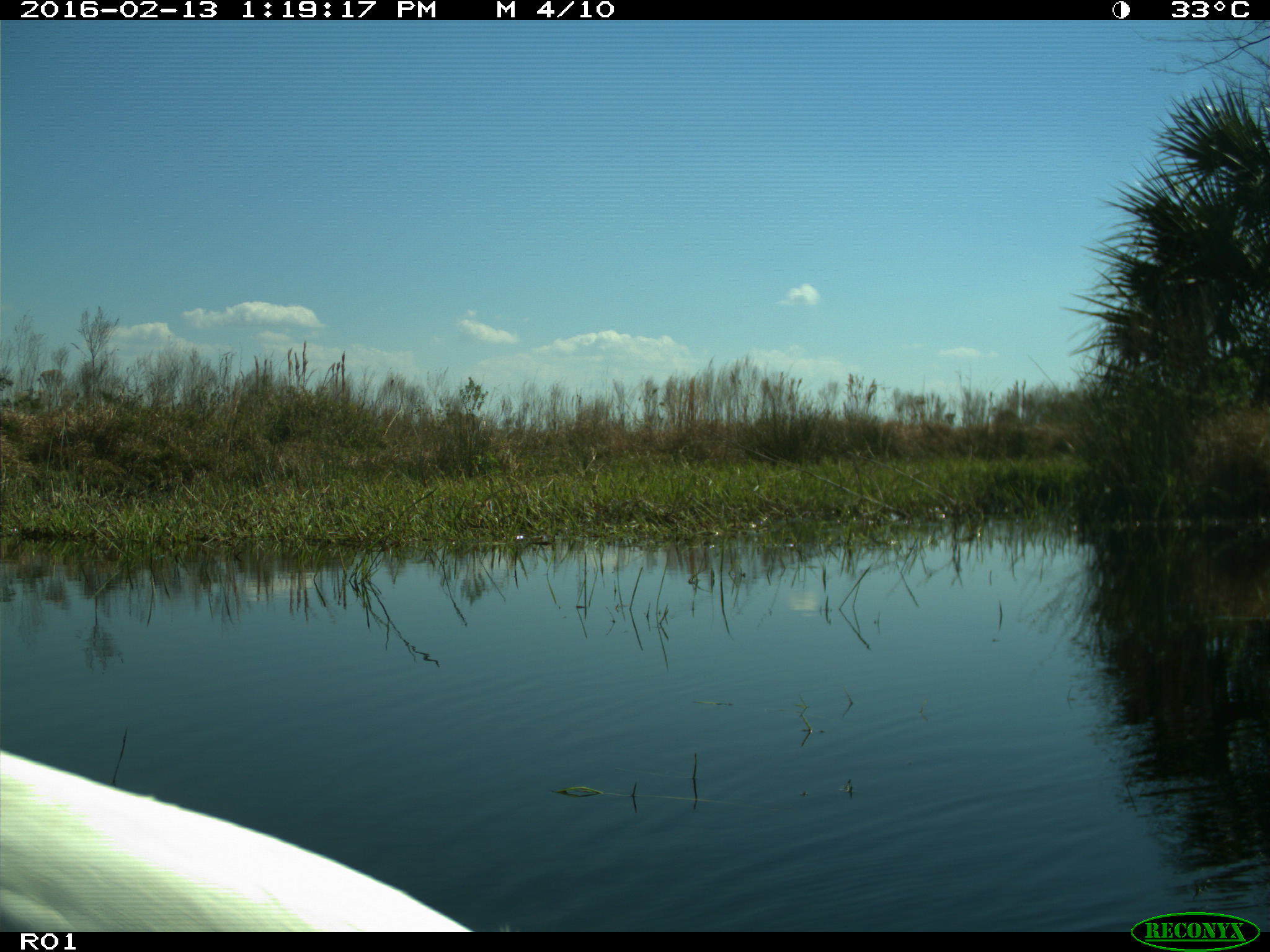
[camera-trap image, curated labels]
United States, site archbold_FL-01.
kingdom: Animalia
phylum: Chordata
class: Aves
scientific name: Aves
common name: birds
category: unidentified bird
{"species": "unidentified bird (birds) (Aves)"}